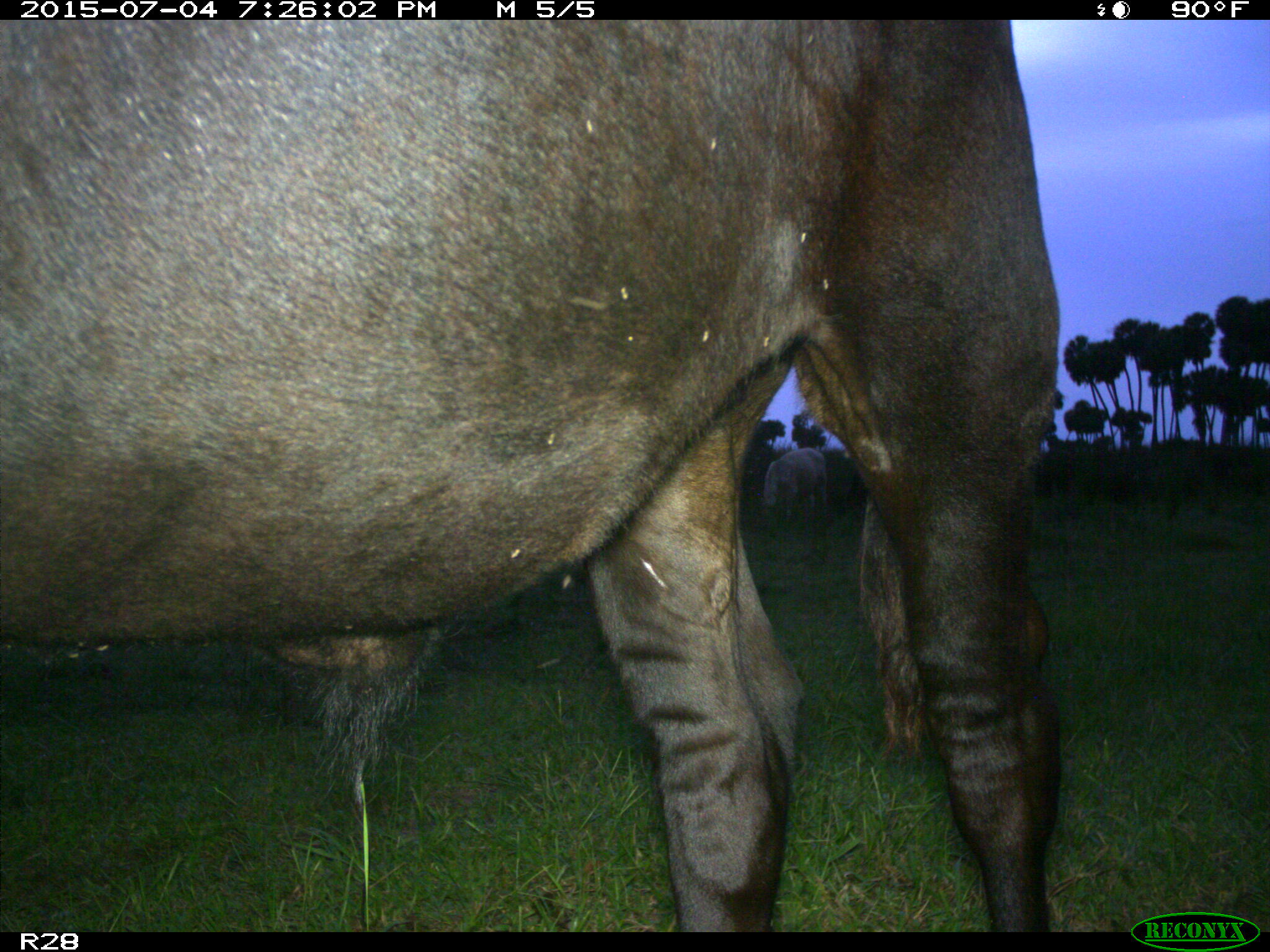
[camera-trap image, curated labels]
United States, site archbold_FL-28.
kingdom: Animalia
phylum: Chordata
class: Mammalia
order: Artiodactyla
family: Bovidae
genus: Bos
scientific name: Bos taurus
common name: domestic cow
Bos taurus (domestic cow).